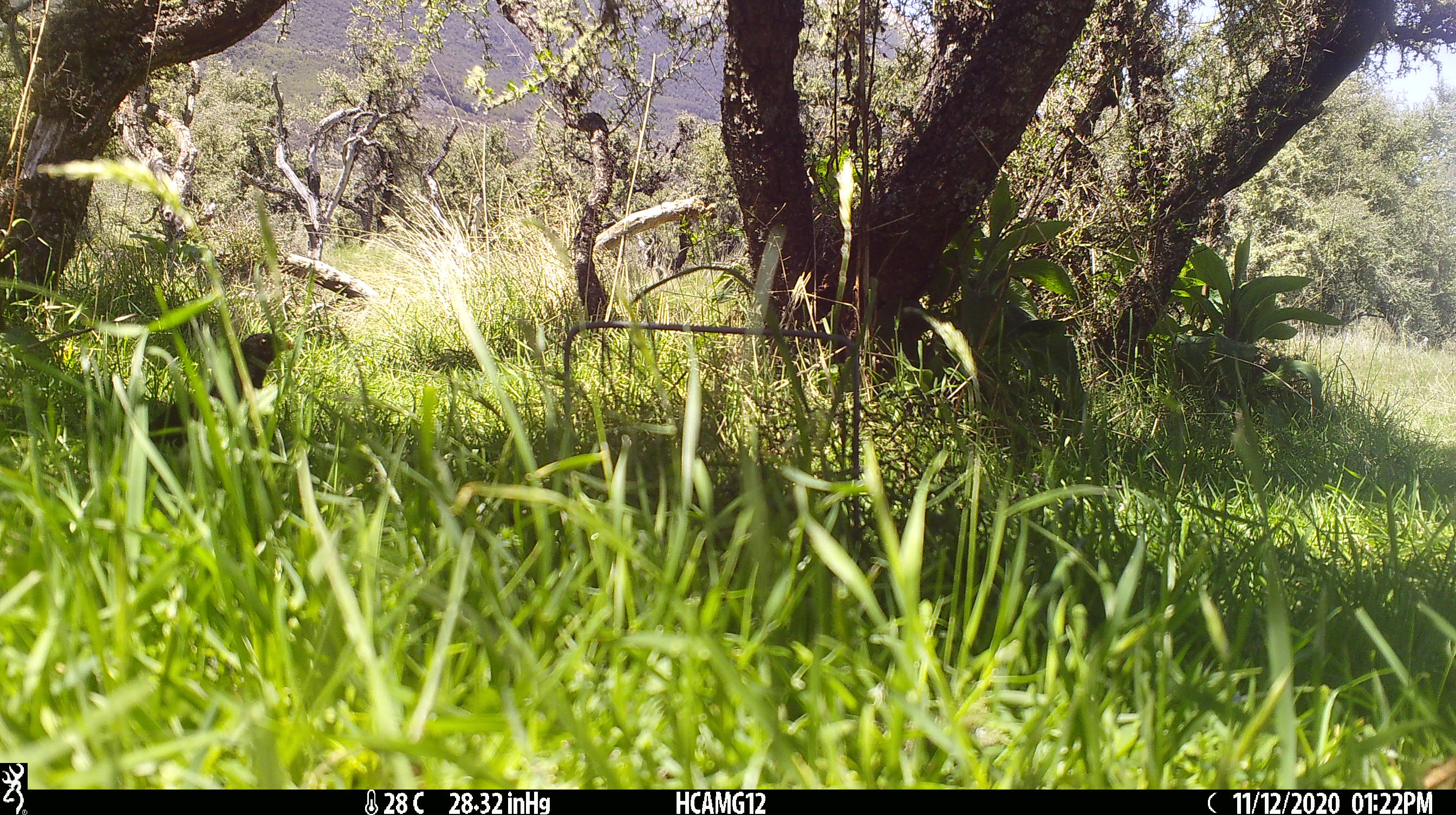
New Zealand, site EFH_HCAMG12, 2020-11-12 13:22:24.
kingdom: Animalia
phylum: Chordata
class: Aves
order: Passeriformes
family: Turdidae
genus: Turdus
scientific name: Turdus merula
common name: eurasian blackbird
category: blackbird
Blackbird (eurasian blackbird) (Turdus merula).